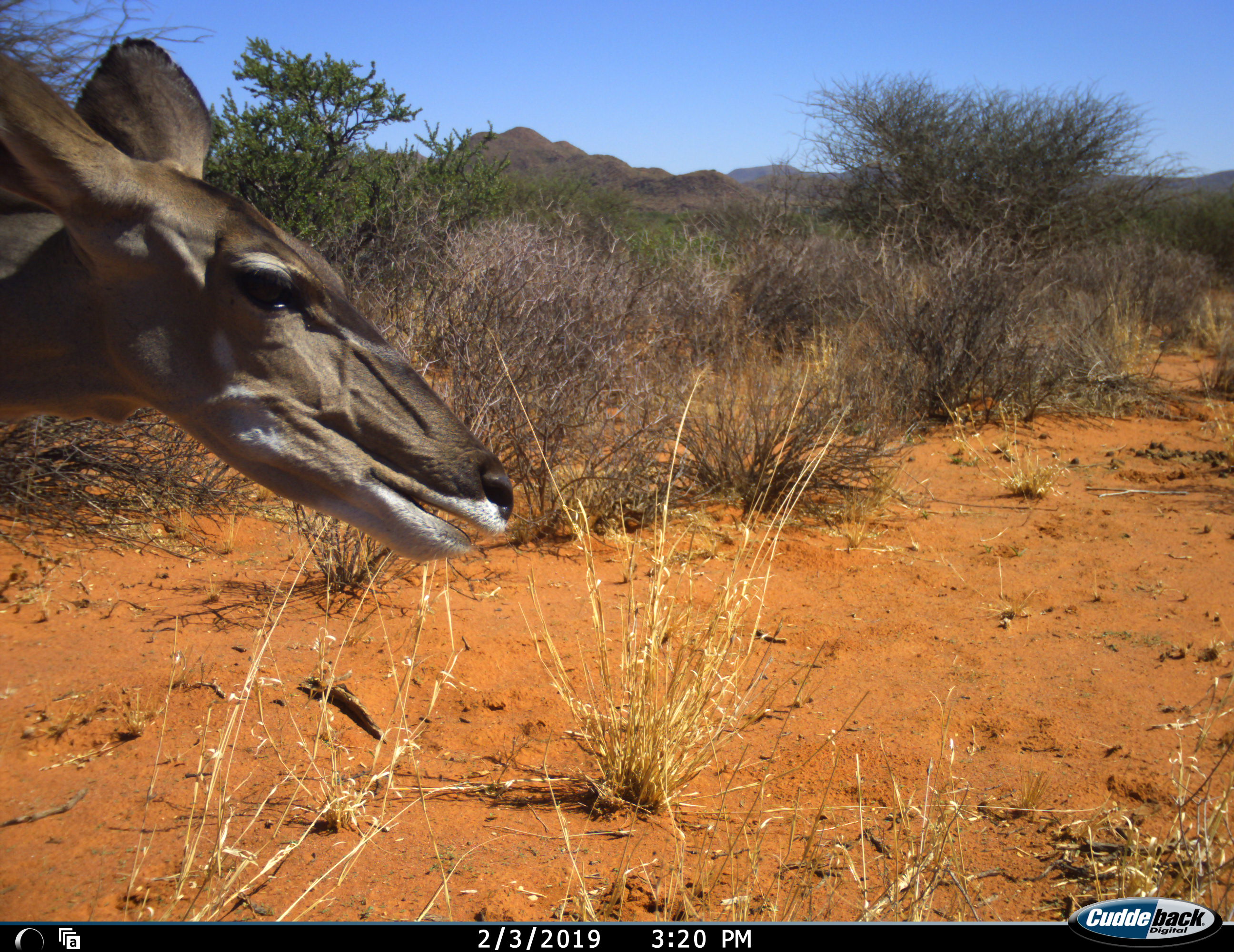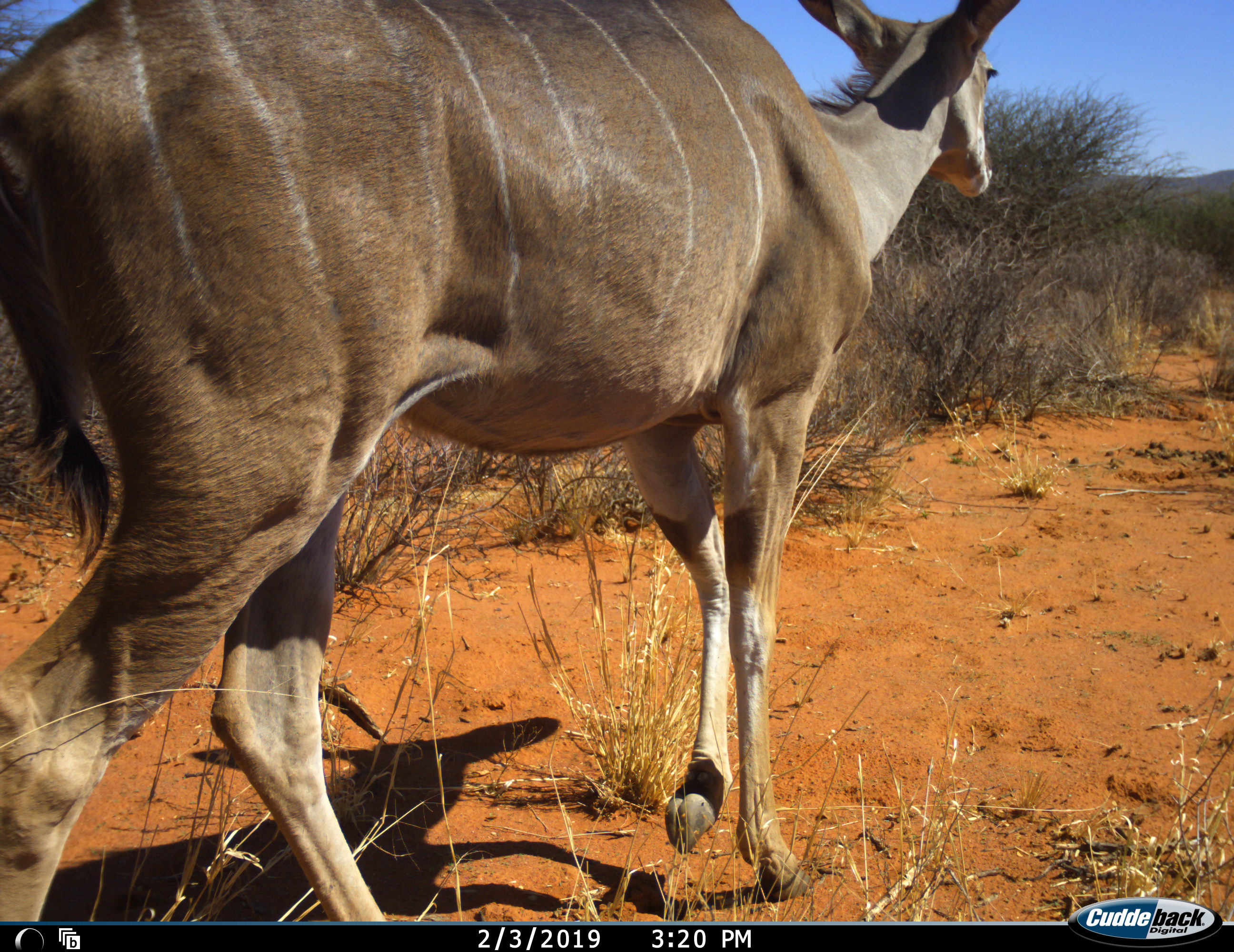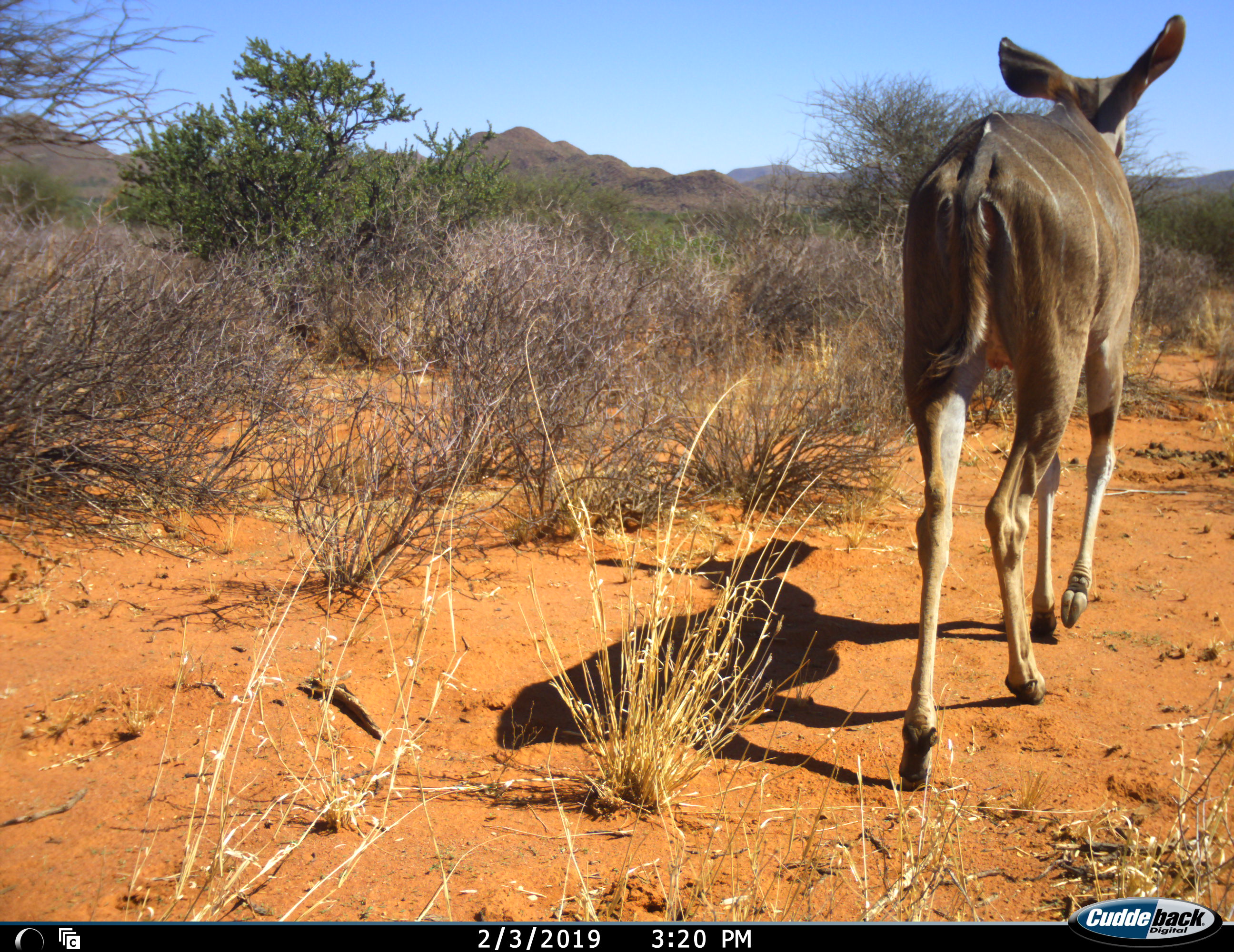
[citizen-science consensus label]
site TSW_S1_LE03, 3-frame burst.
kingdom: Animalia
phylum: Chordata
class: Mammalia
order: Artiodactyla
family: Bovidae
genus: Tragelaphus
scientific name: Tragelaphus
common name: kudu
Kudu (Tragelaphus), count 1. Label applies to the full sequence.